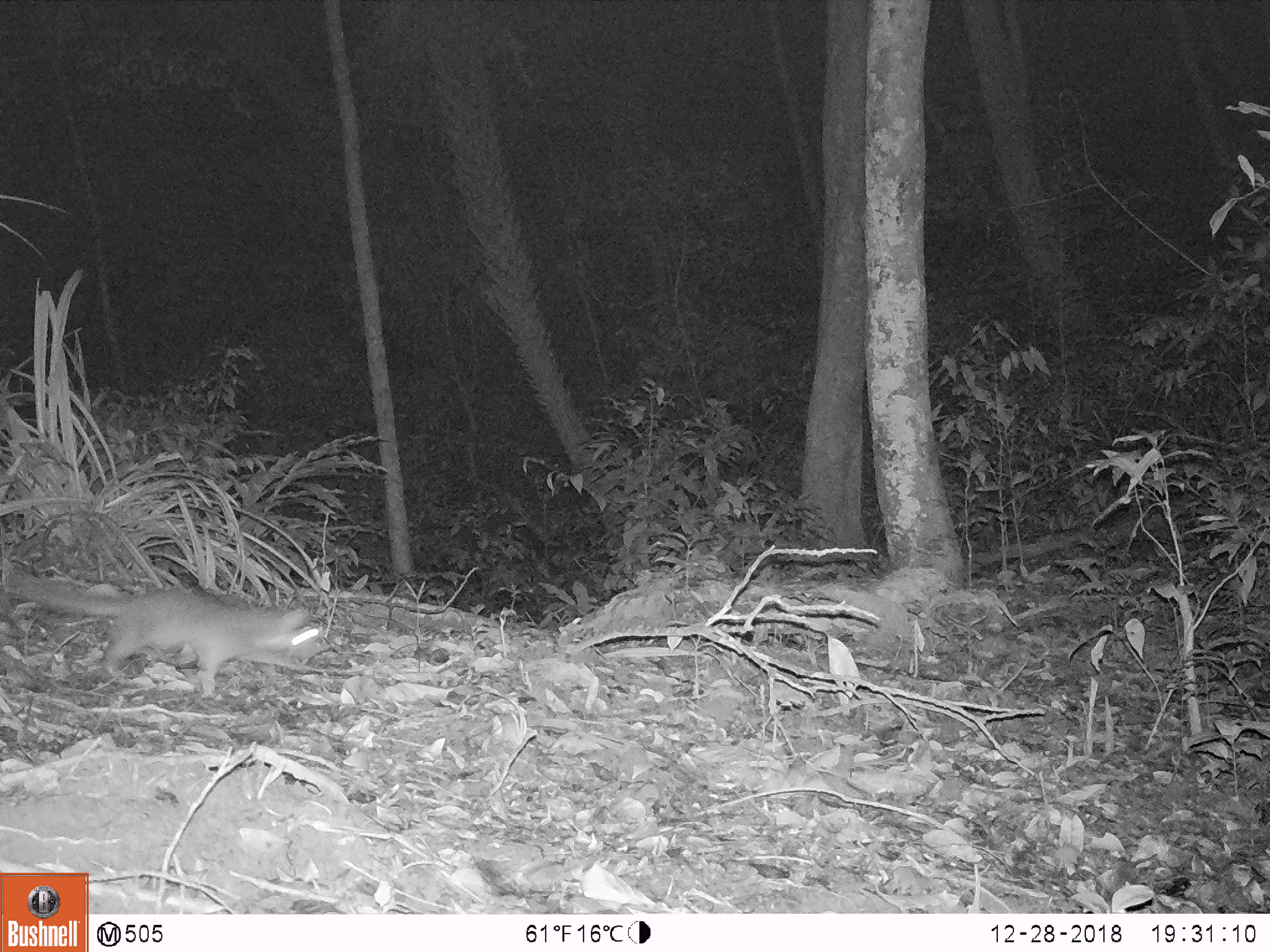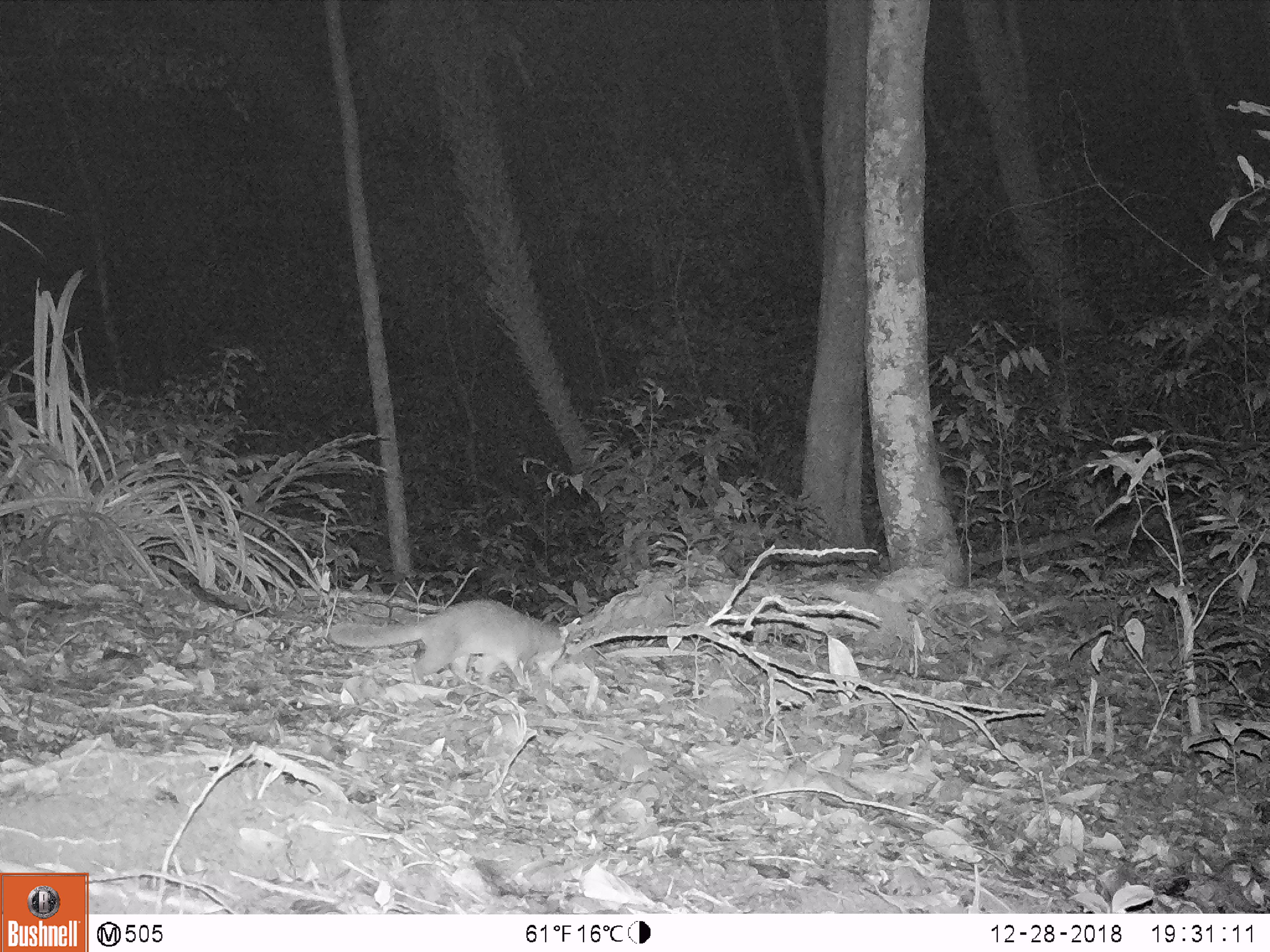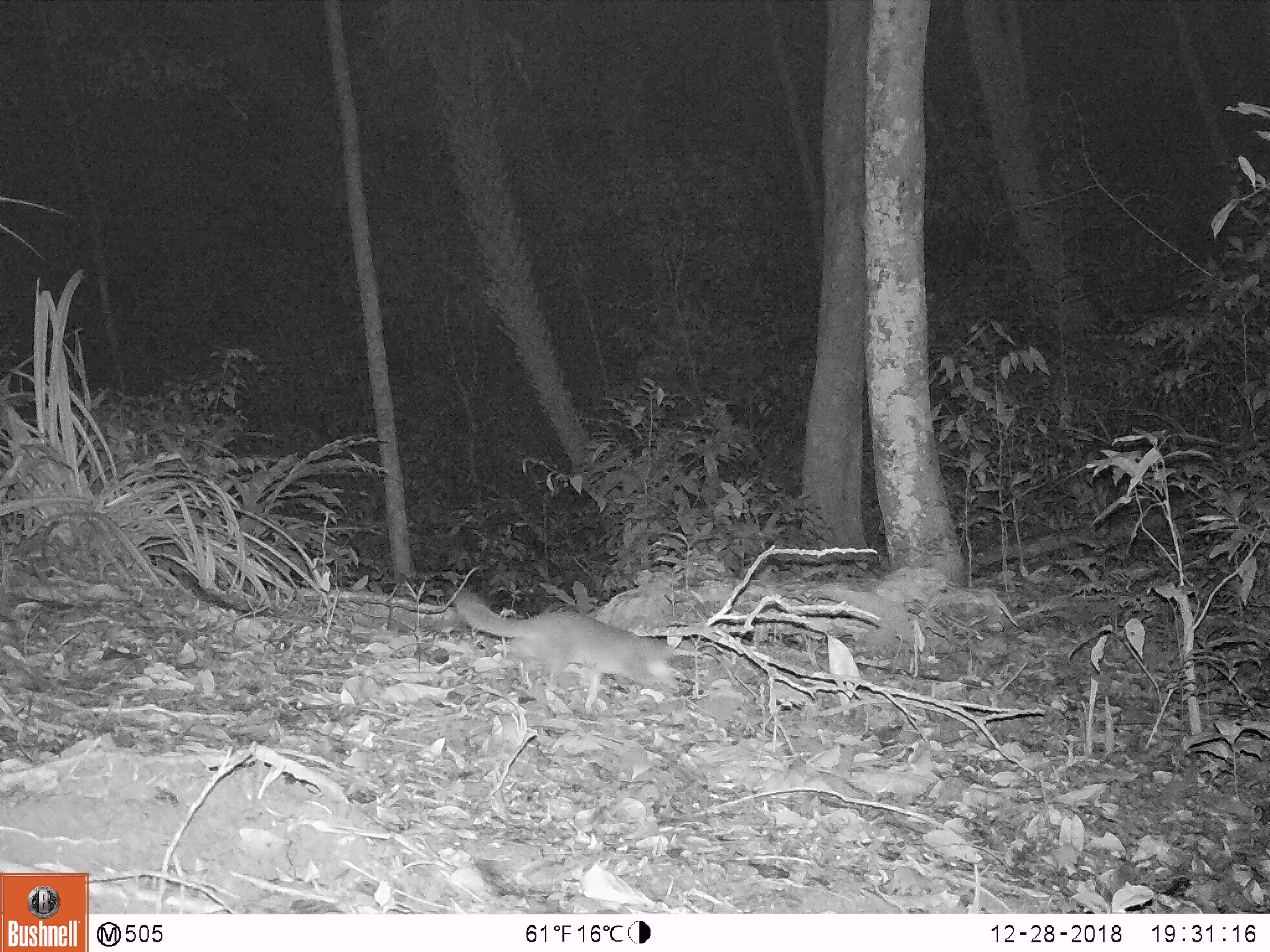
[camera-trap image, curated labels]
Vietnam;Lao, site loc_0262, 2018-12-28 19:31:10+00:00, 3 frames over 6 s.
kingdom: Animalia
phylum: Chordata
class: Mammalia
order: Carnivora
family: Mustelidae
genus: Melogale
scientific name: Melogale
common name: ferret badger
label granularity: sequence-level